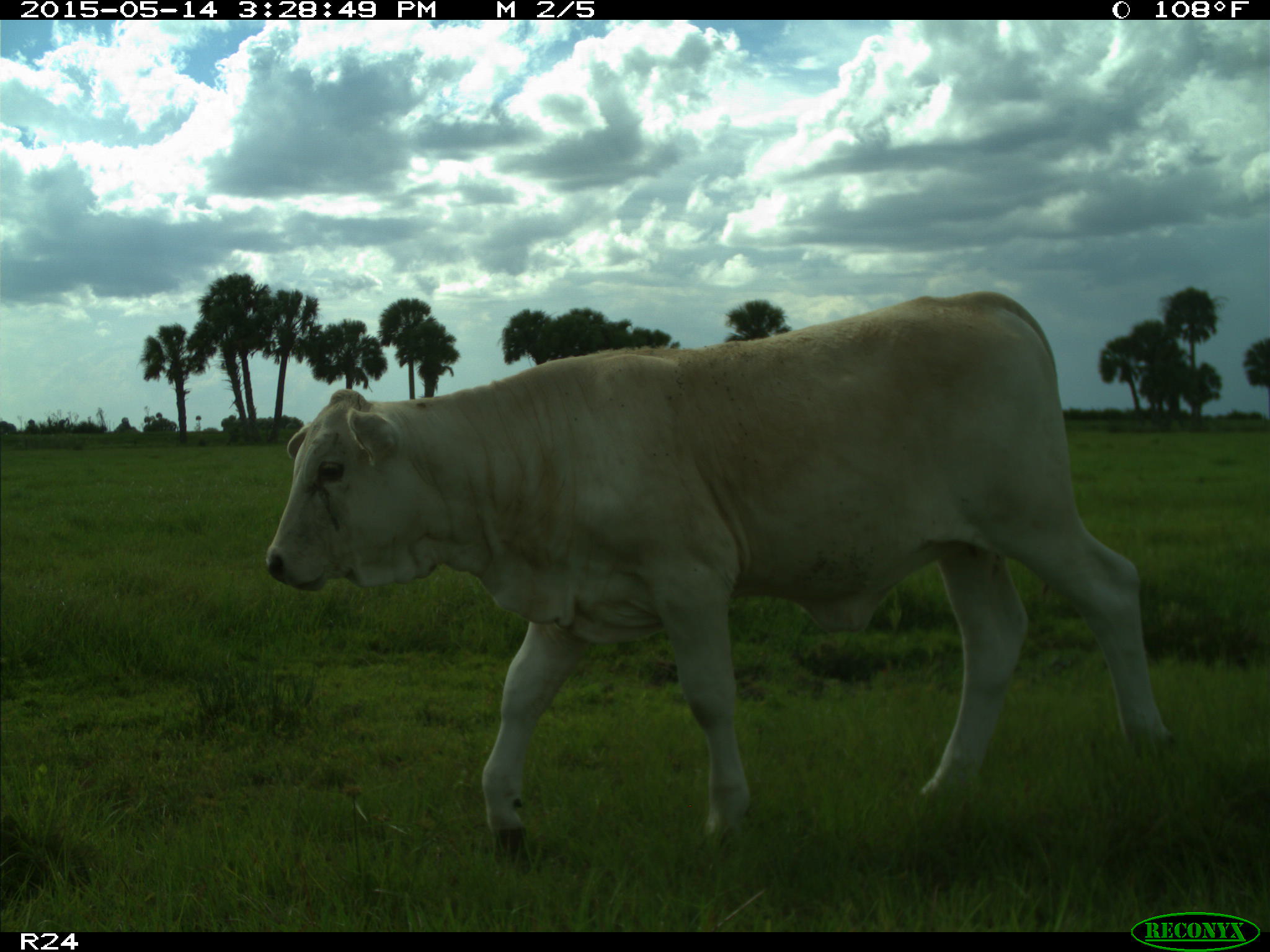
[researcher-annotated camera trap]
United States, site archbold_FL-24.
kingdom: Animalia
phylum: Chordata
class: Mammalia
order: Artiodactyla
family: Bovidae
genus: Bos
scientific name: Bos taurus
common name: domestic cow